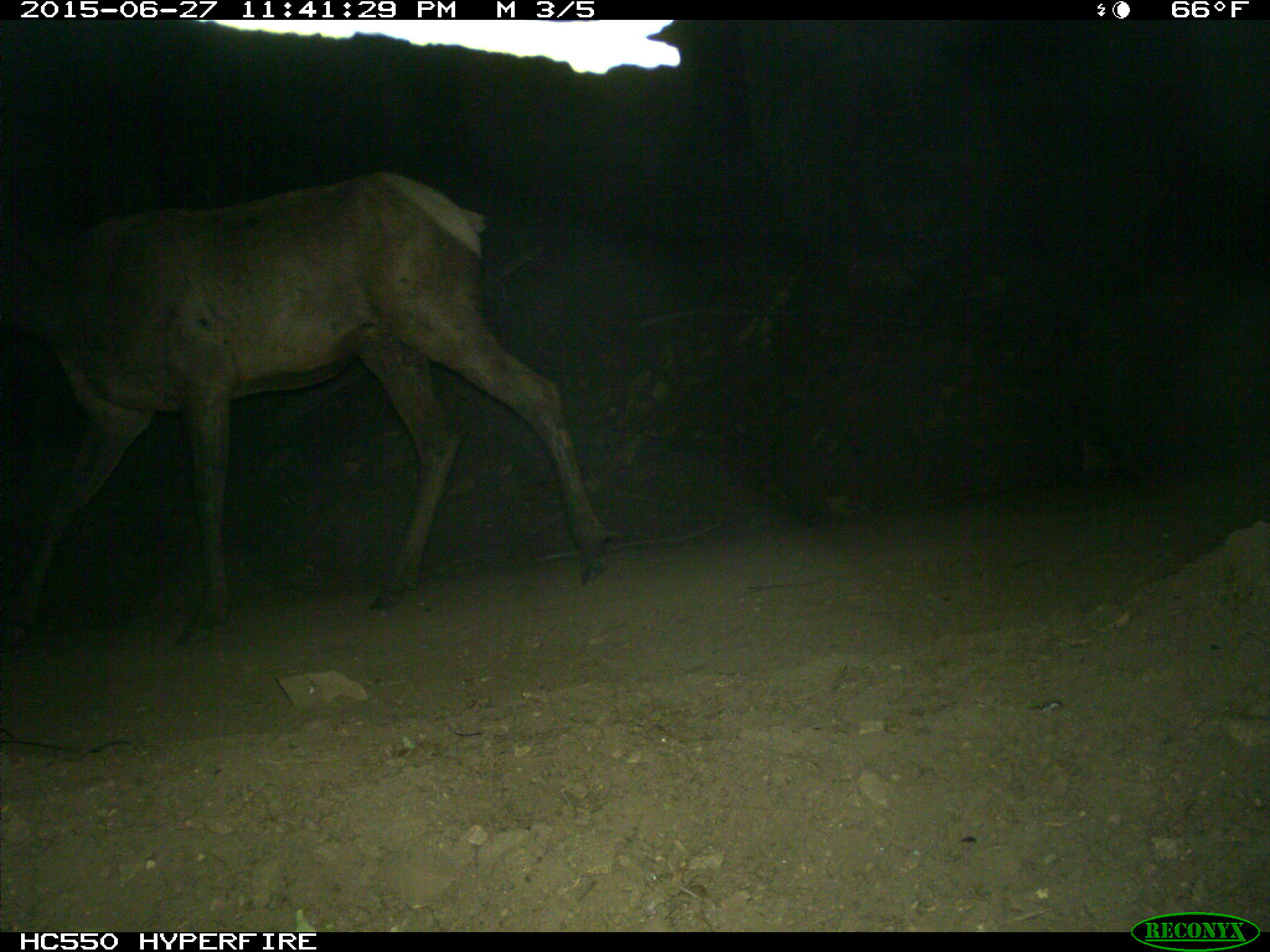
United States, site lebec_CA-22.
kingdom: Animalia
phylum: Chordata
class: Mammalia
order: Artiodactyla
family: Cervidae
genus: Cervus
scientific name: Cervus canadensis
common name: elk